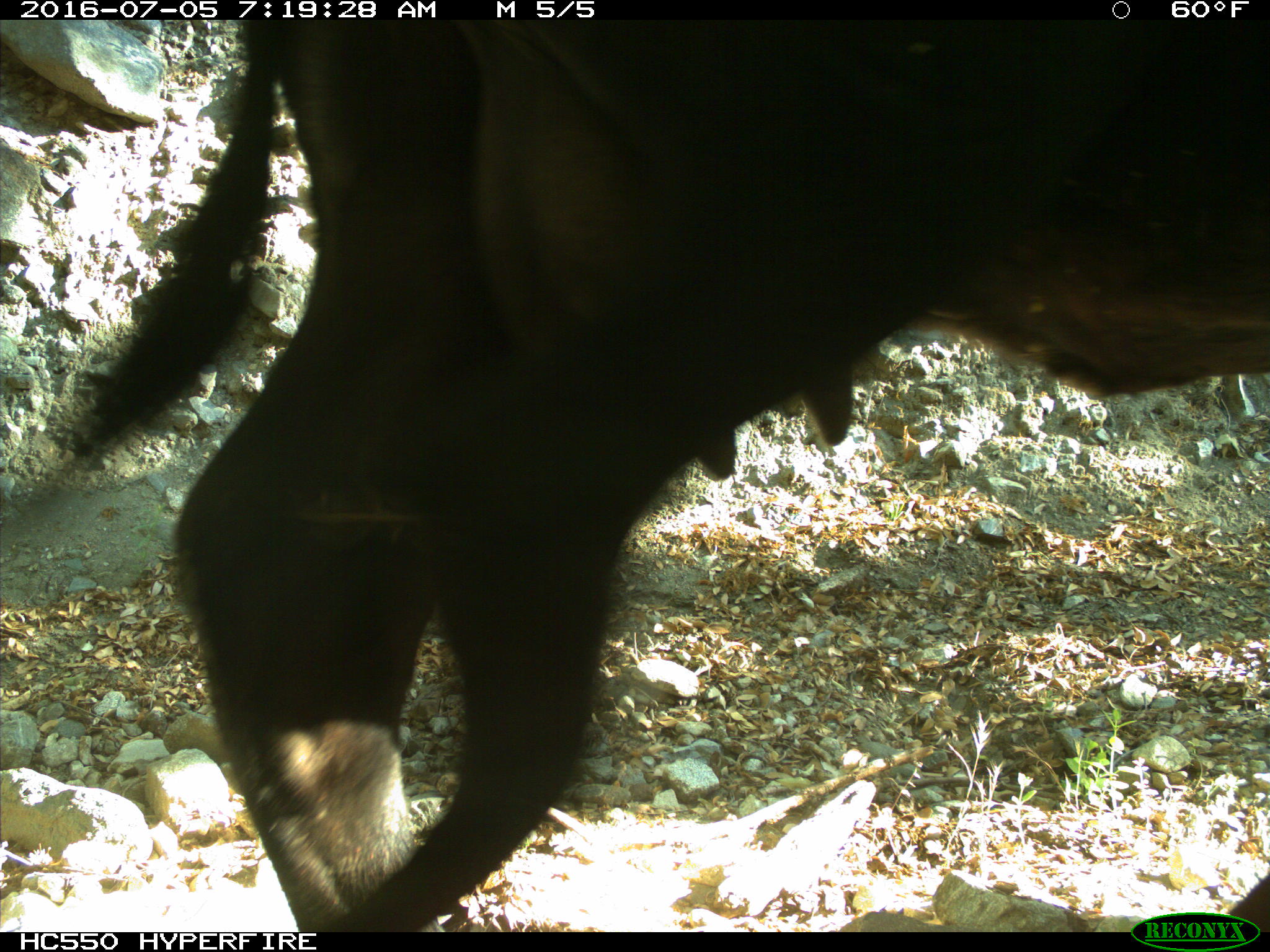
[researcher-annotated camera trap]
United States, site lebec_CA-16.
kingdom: Animalia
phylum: Chordata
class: Mammalia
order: Artiodactyla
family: Bovidae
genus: Bos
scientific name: Bos taurus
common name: domestic cow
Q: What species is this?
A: Bos taurus (domestic cow).